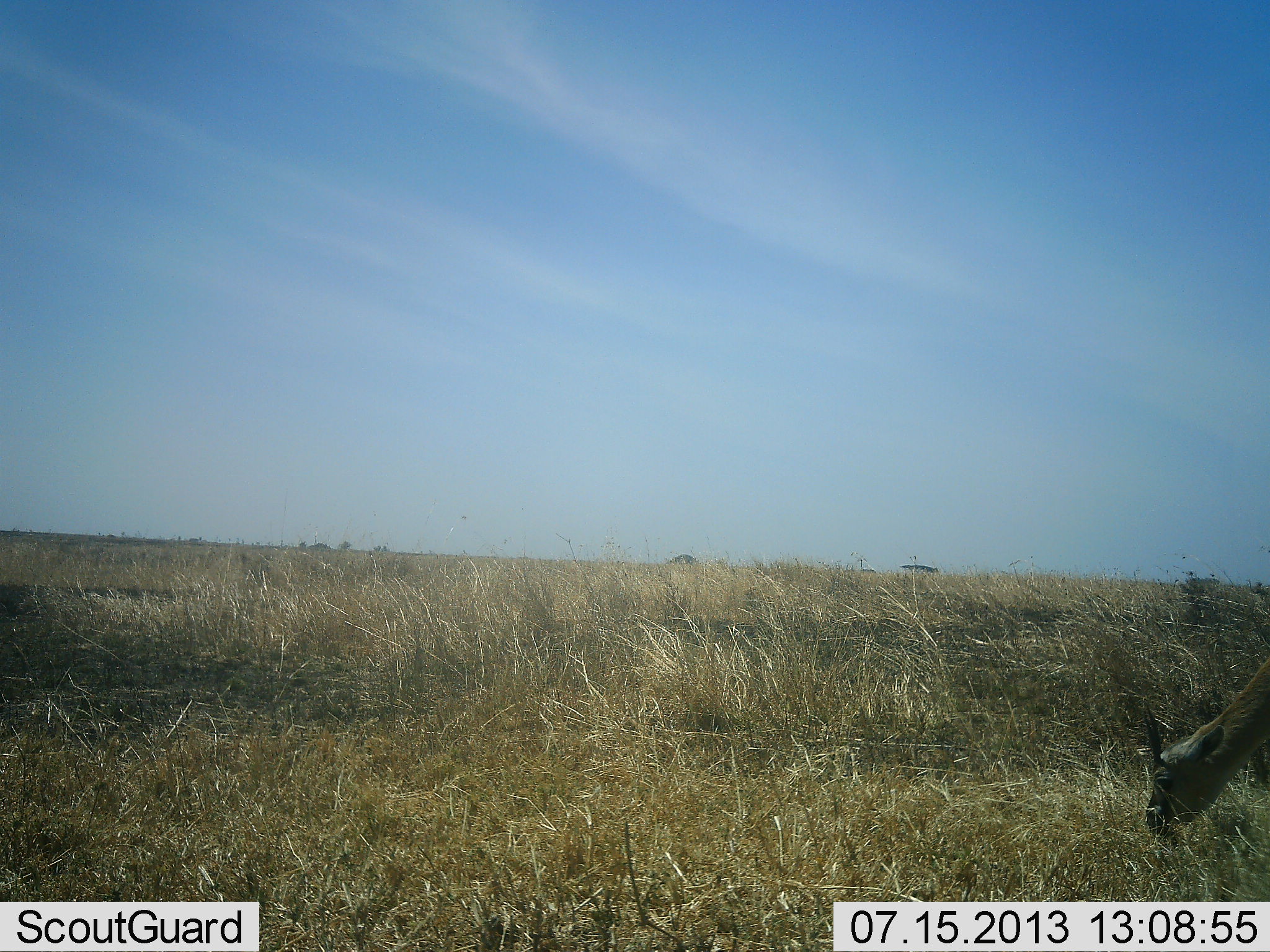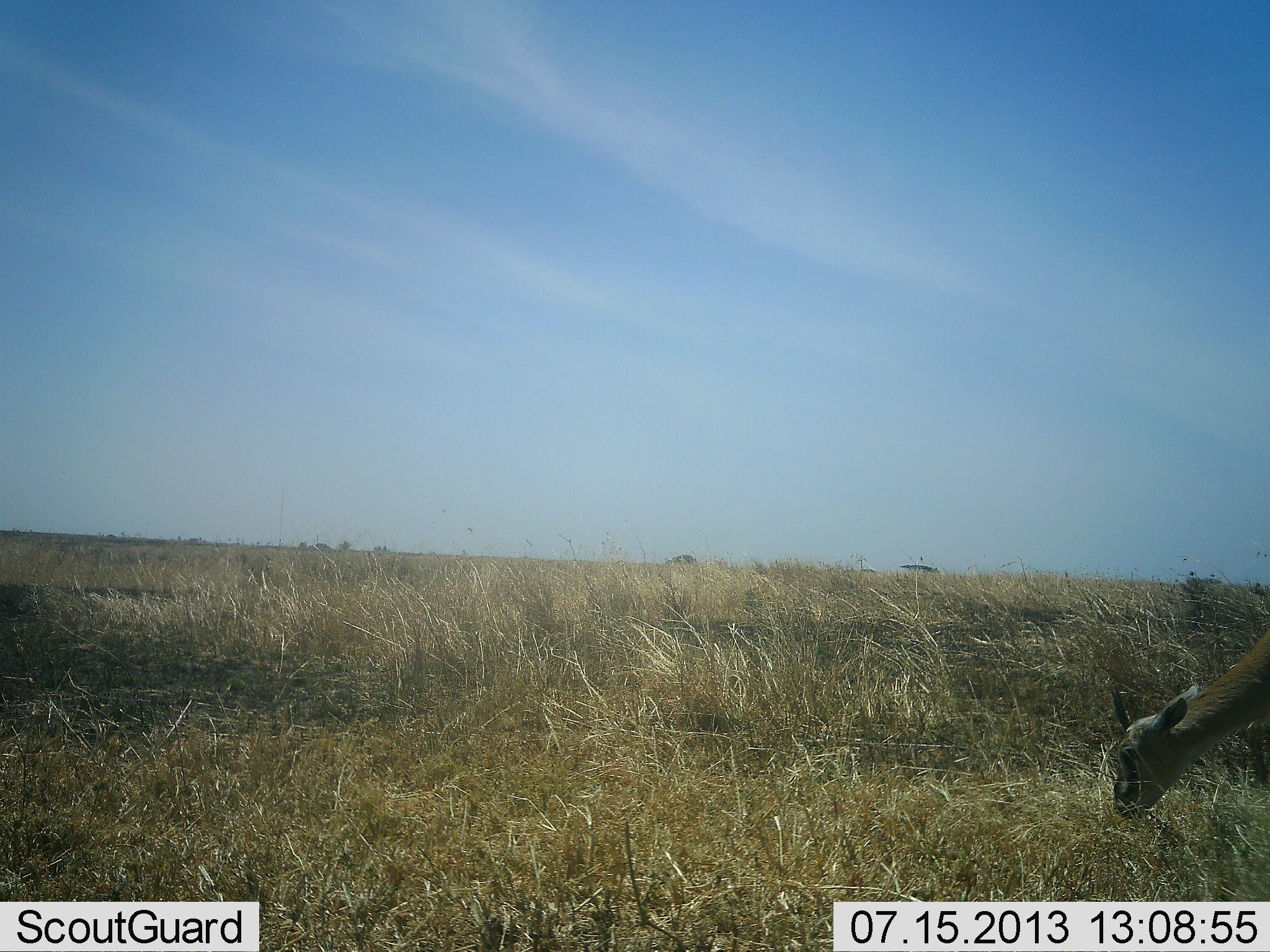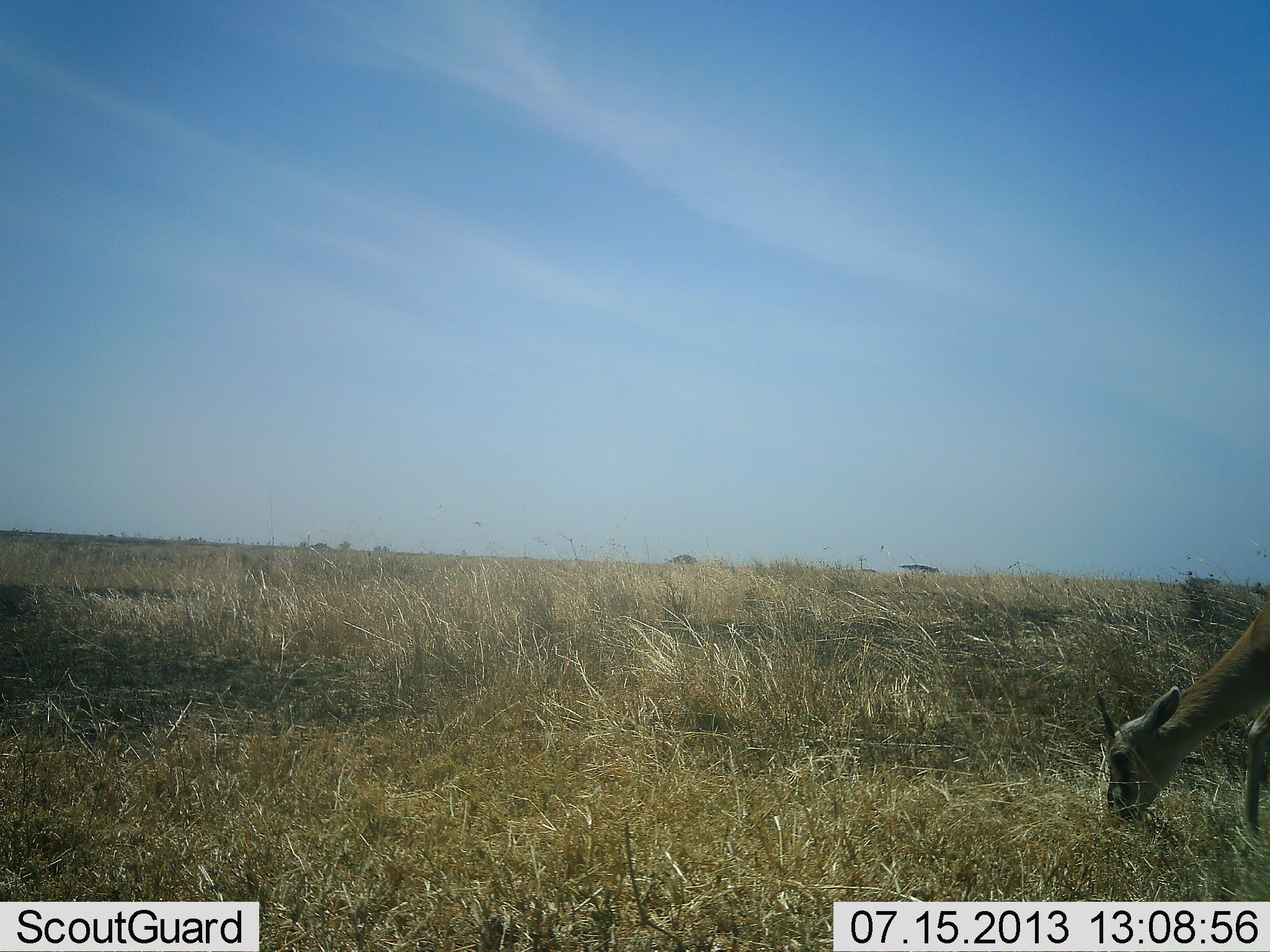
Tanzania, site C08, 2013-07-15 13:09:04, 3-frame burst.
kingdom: Animalia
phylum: Chordata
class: Mammalia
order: Artiodactyla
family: Bovidae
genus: Eudorcas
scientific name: Eudorcas thomsonii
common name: thomson's gazelle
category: gazellethomsons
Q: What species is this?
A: Gazellethomsons (thomson's gazelle) (Eudorcas thomsonii).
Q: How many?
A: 1.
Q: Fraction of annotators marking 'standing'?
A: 17%.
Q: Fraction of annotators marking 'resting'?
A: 0%.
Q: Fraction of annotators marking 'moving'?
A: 7%.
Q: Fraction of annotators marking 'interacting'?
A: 0%.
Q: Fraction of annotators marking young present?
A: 0%.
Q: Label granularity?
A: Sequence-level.